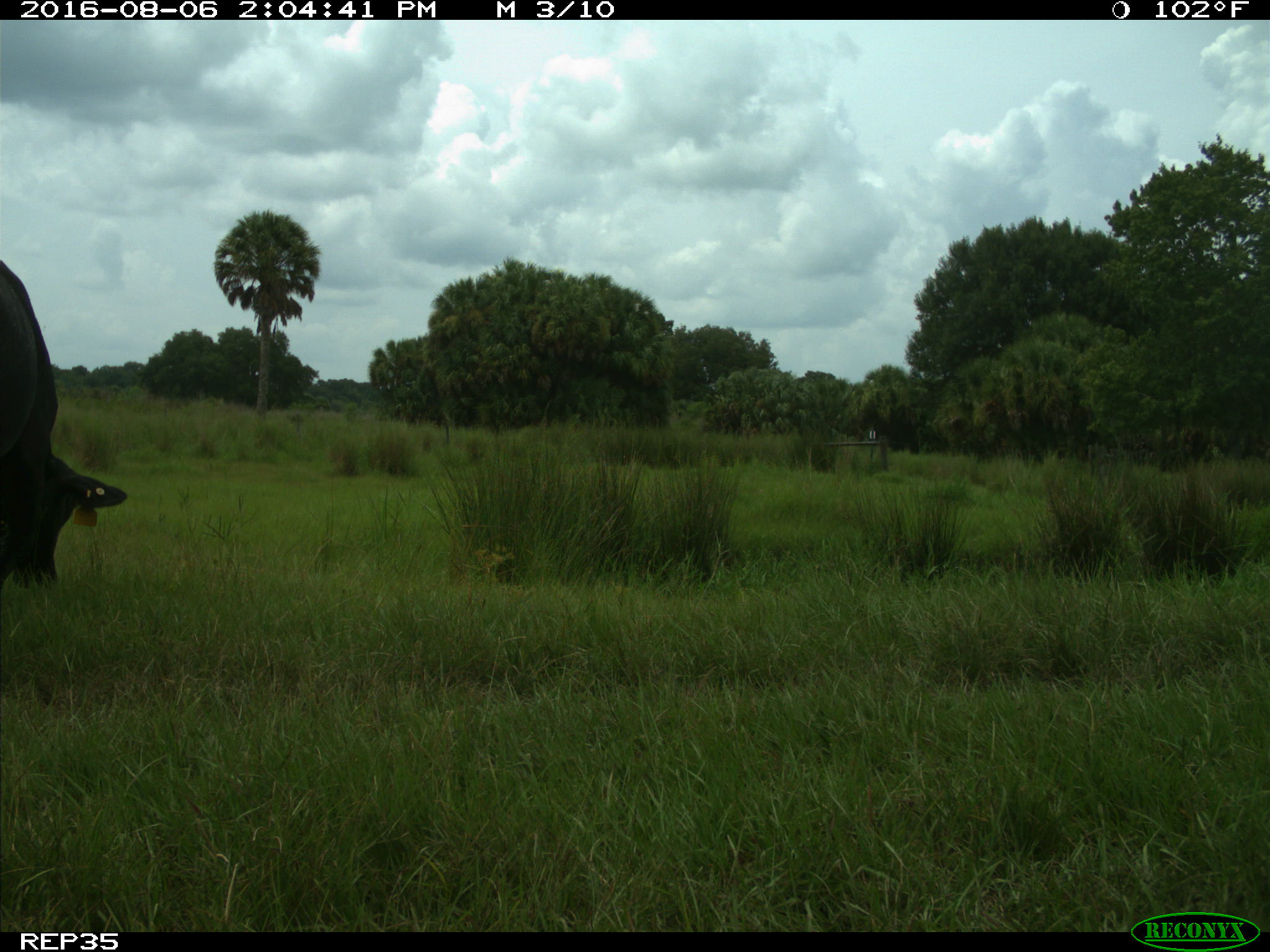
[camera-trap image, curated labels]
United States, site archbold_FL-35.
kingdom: Animalia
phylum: Chordata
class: Mammalia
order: Artiodactyla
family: Bovidae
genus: Bos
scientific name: Bos taurus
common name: domestic cow